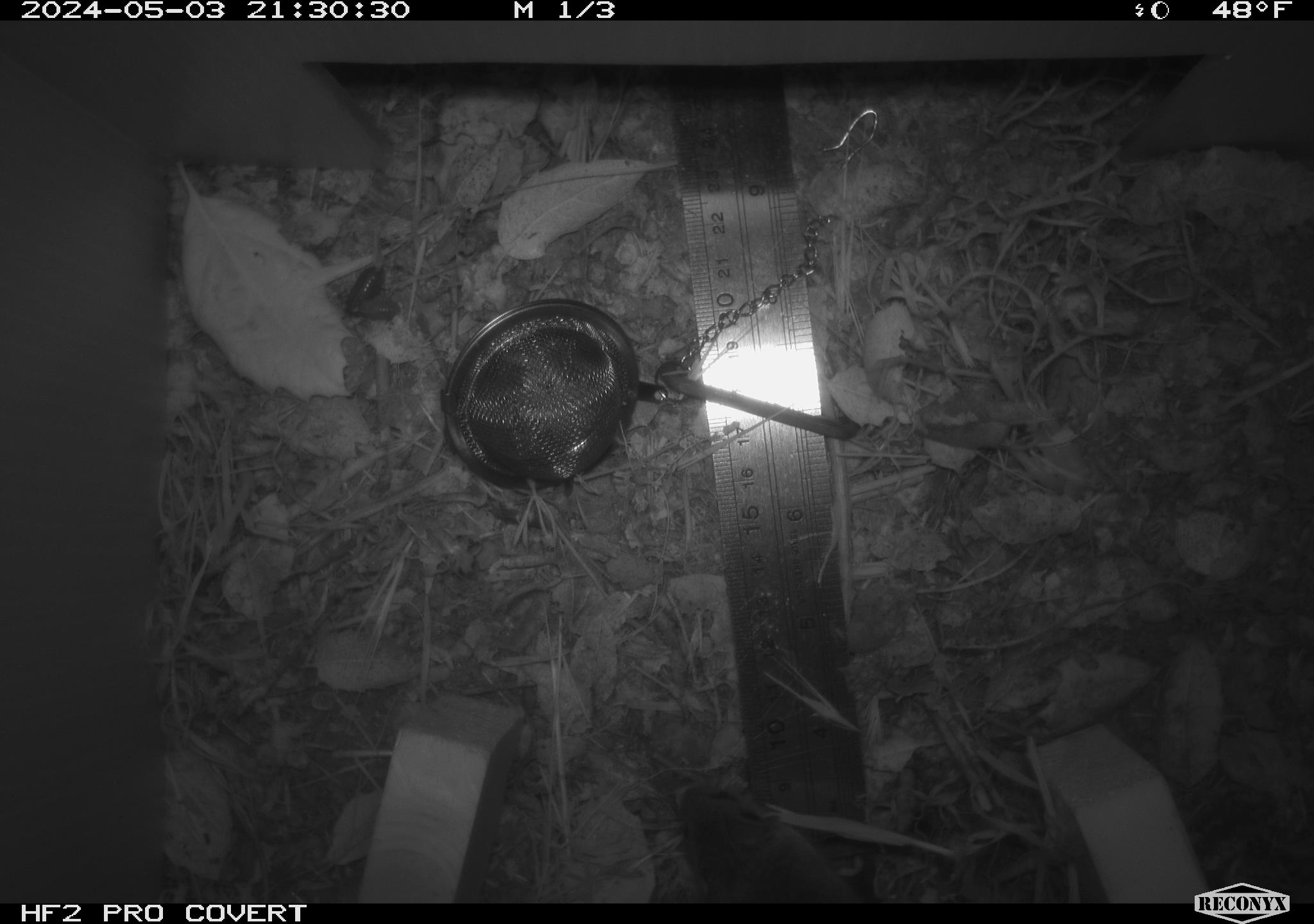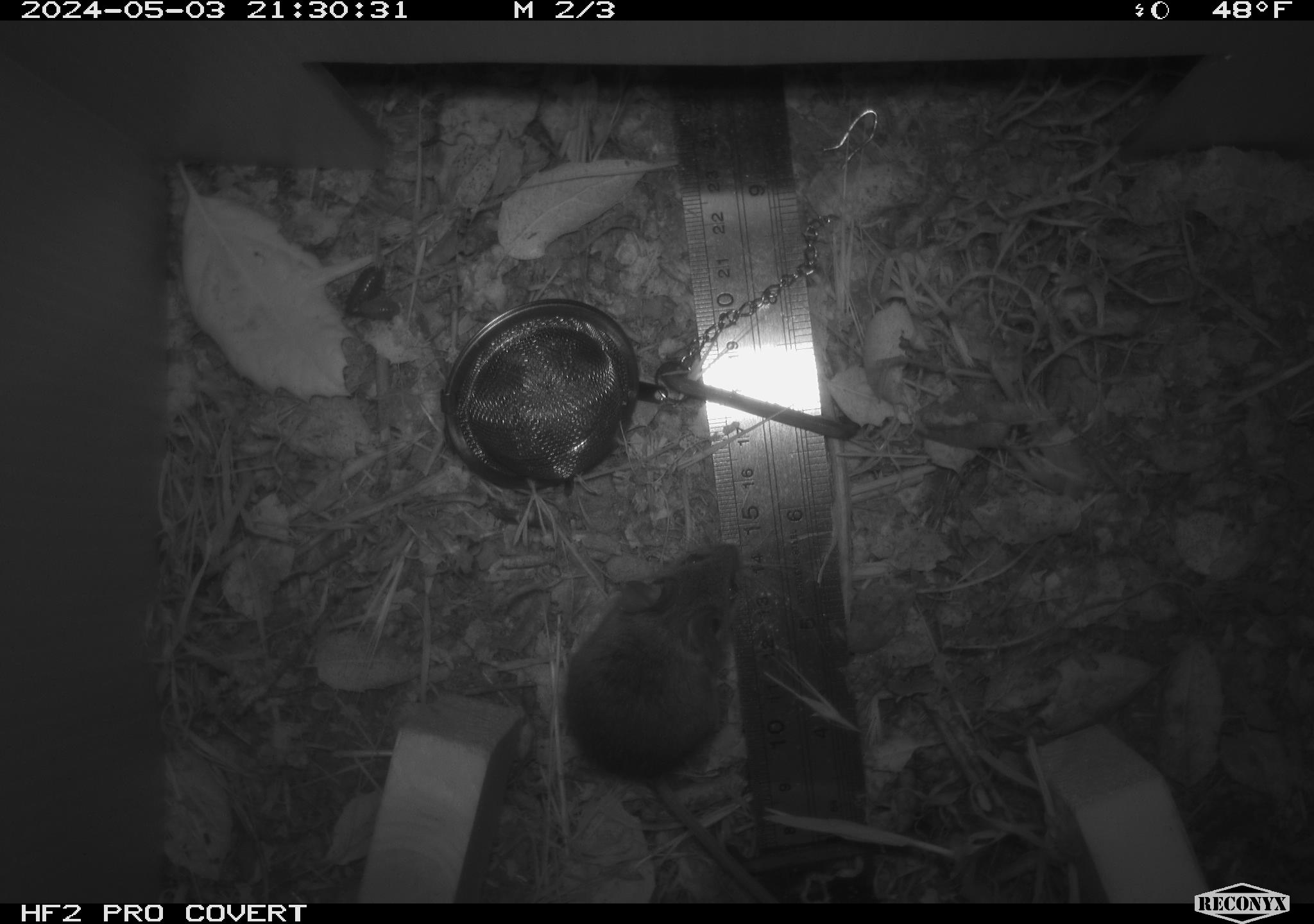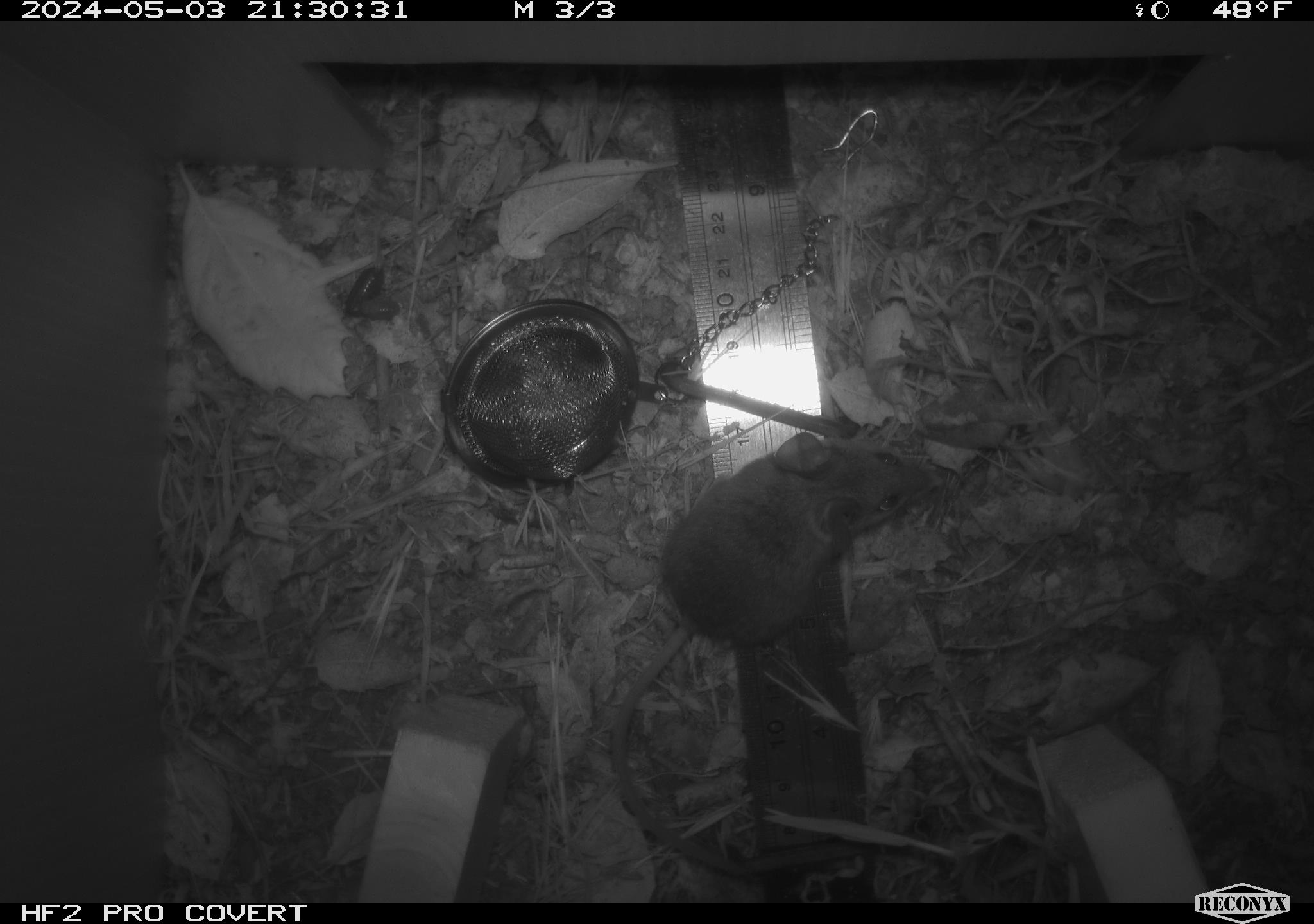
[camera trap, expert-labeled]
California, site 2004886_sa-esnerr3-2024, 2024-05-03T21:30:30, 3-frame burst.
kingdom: Animalia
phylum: Chordata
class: Mammalia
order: Rodentia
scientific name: Rodentia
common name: rodent